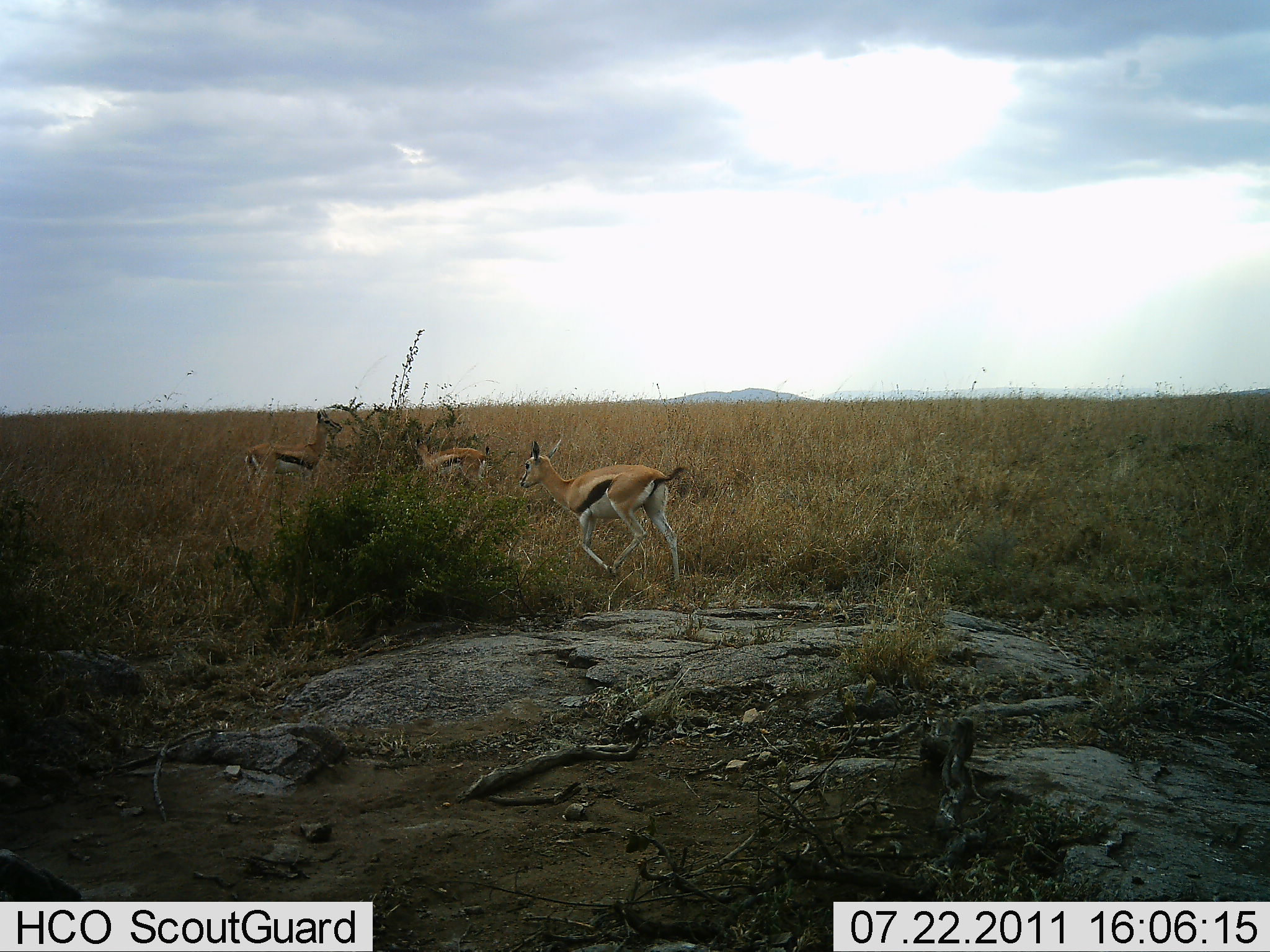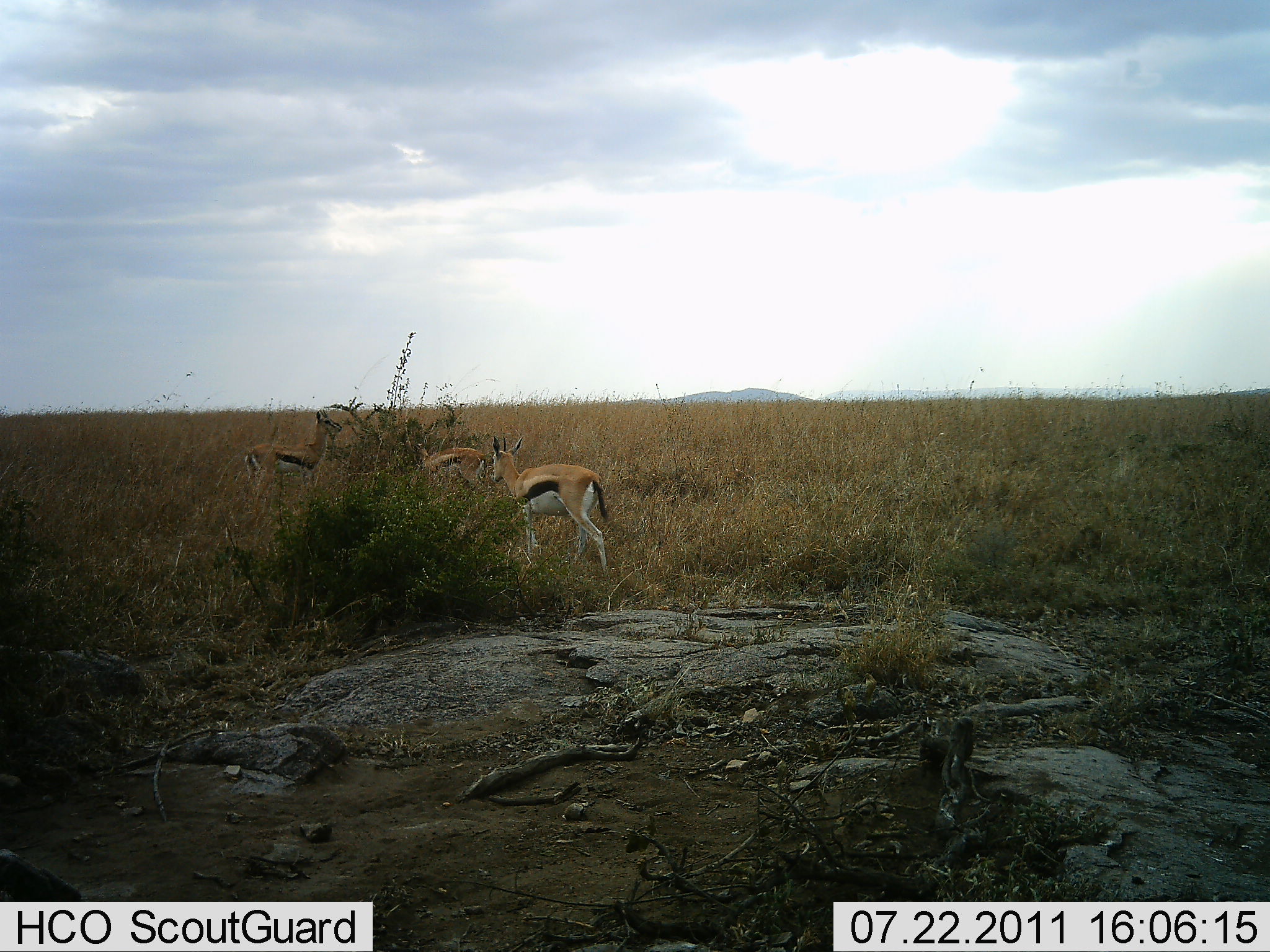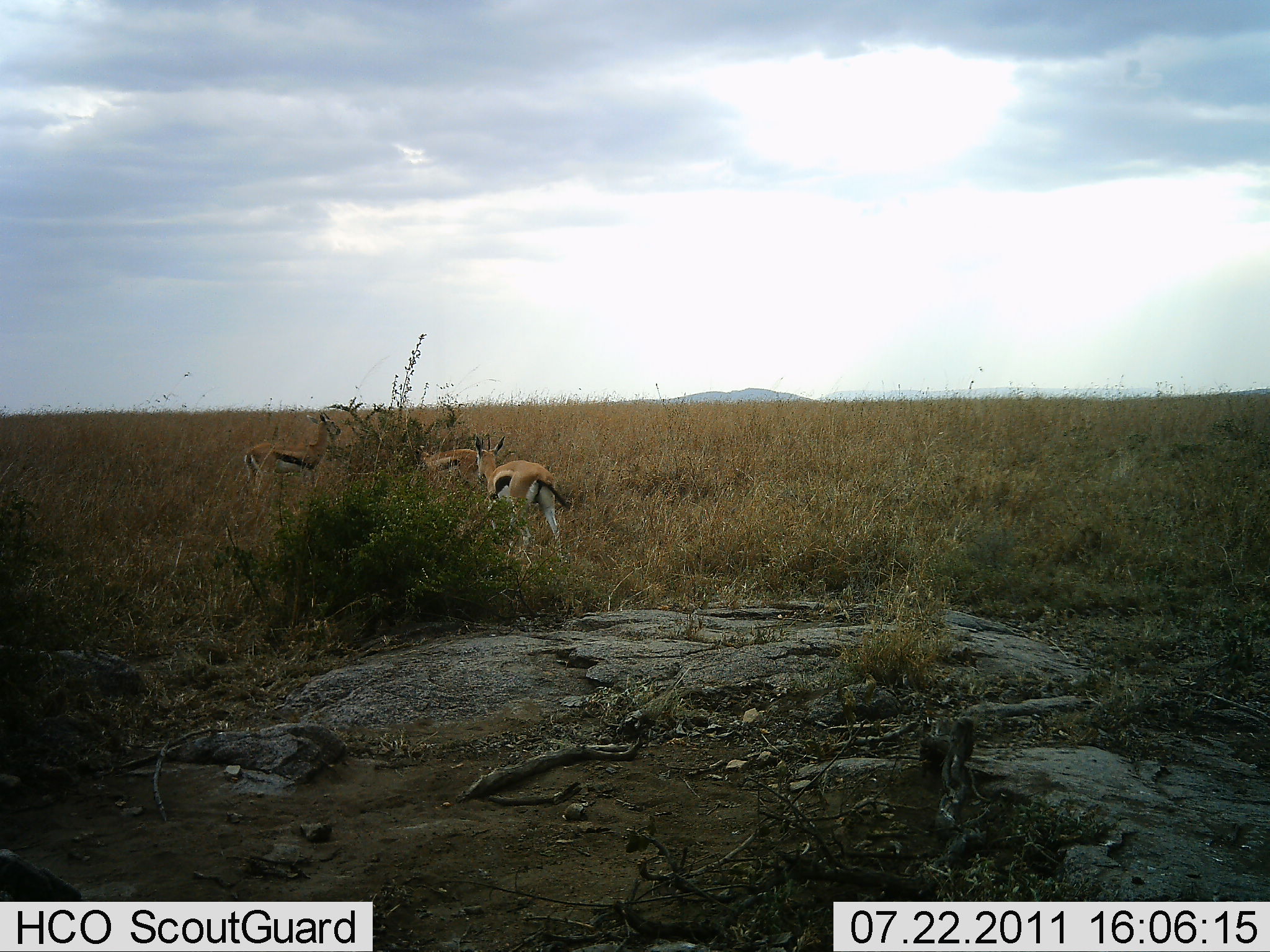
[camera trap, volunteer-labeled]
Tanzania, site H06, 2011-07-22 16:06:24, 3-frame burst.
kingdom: Animalia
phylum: Chordata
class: Mammalia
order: Artiodactyla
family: Bovidae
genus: Eudorcas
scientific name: Eudorcas thomsonii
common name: thomson's gazelle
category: gazellethomsons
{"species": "gazellethomsons (thomson's gazelle) (Eudorcas thomsonii)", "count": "3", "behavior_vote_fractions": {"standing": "57%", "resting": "0%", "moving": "43%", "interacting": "0%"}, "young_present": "0%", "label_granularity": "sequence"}